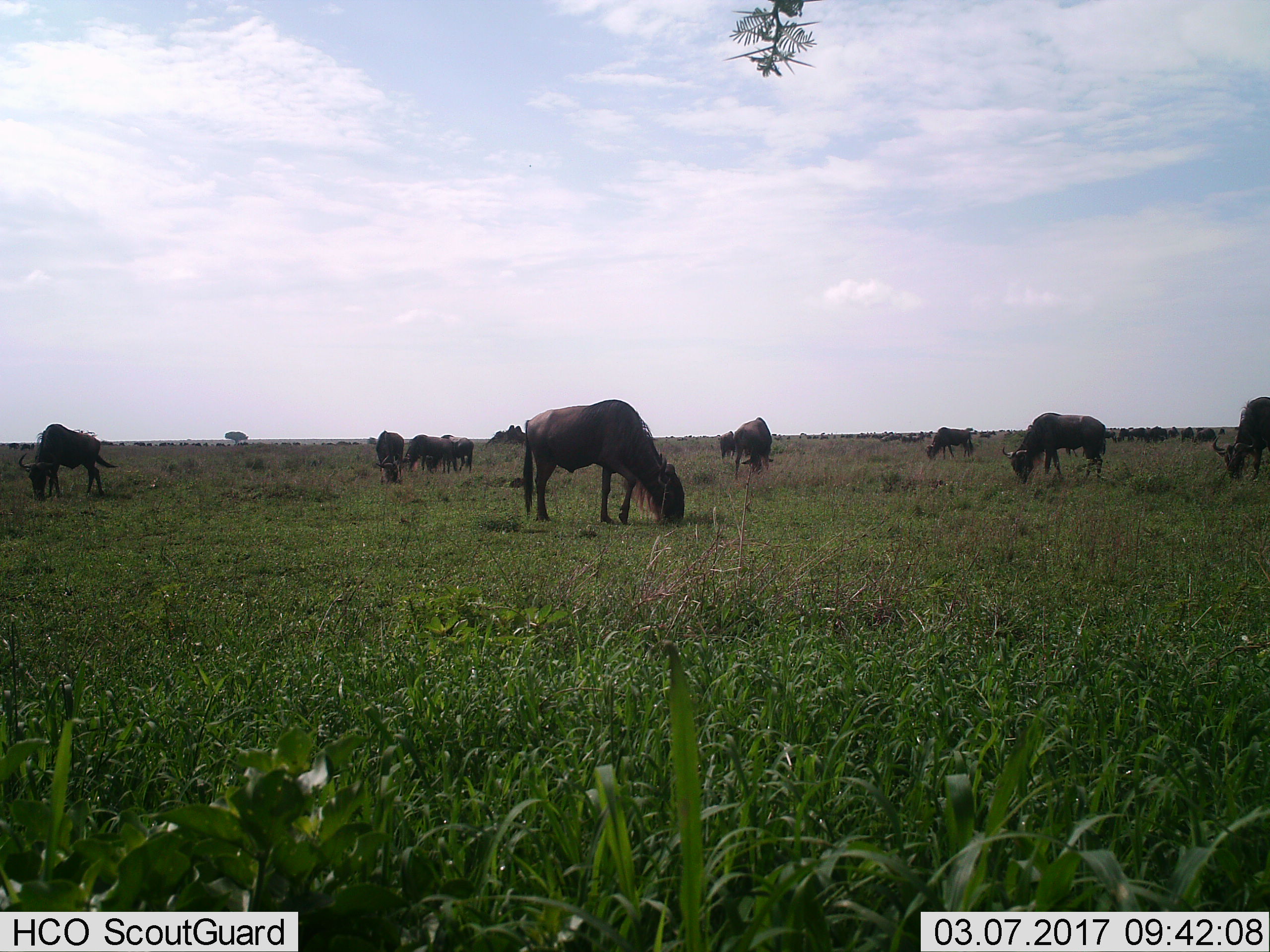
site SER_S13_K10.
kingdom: Animalia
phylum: Chordata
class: Mammalia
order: Artiodactyla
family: Bovidae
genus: Connochaetes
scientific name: Connochaetes taurinus taurinus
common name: blue wildebeest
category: wildebeestblue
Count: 11-50.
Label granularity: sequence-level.